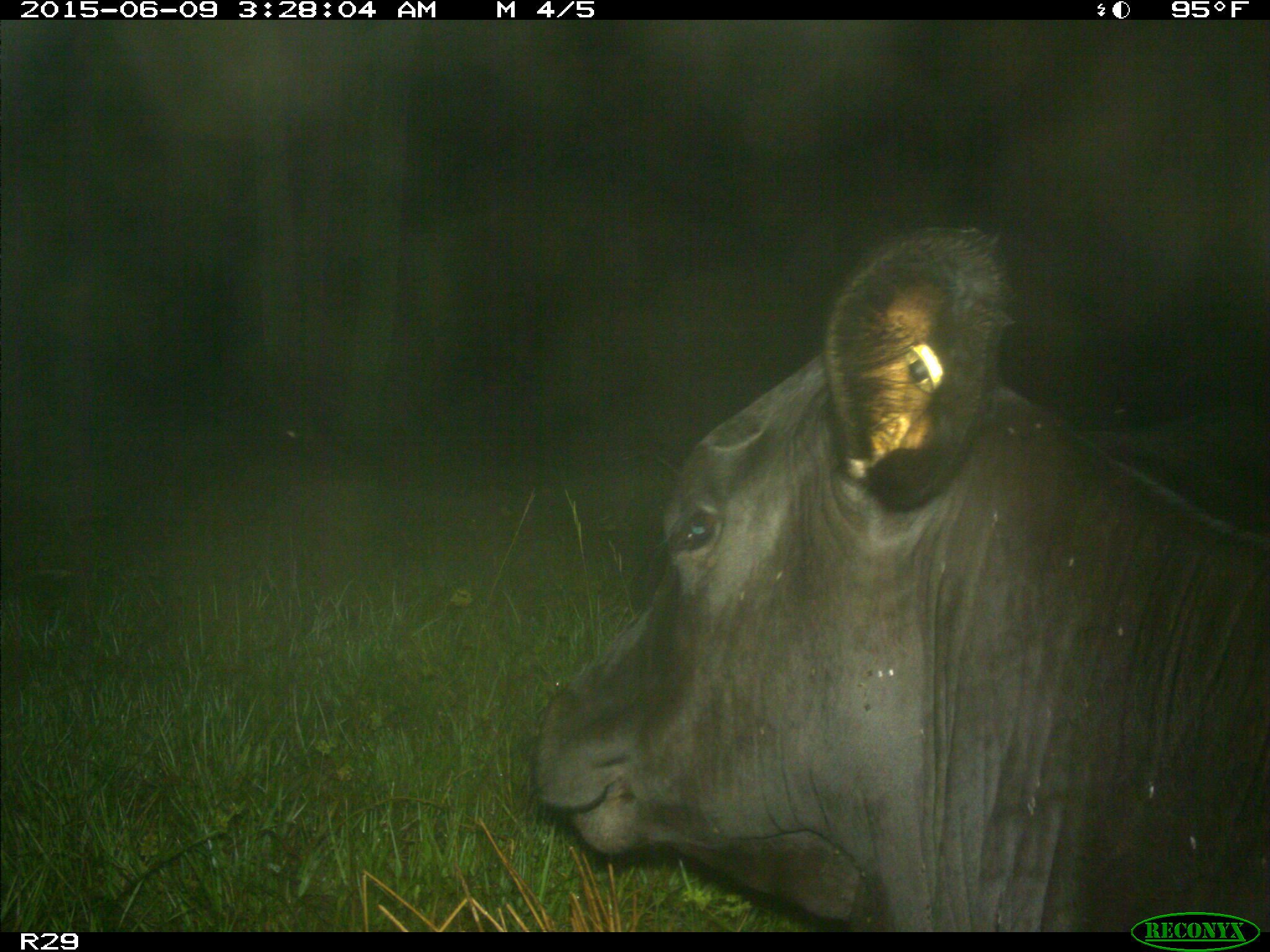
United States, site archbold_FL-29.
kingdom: Animalia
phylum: Chordata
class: Mammalia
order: Artiodactyla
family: Bovidae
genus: Bos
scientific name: Bos taurus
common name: domestic cow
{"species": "Bos taurus (domestic cow)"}